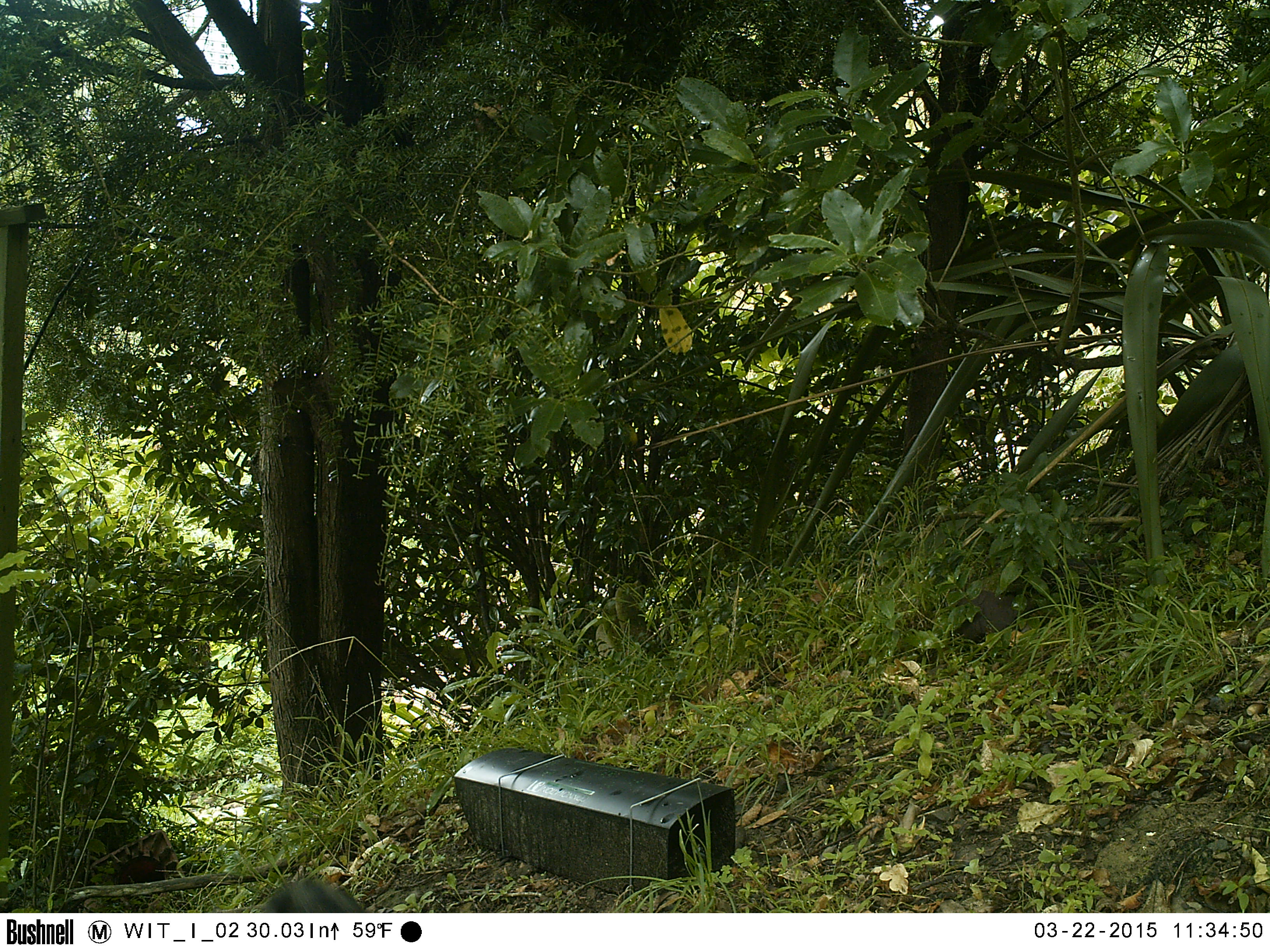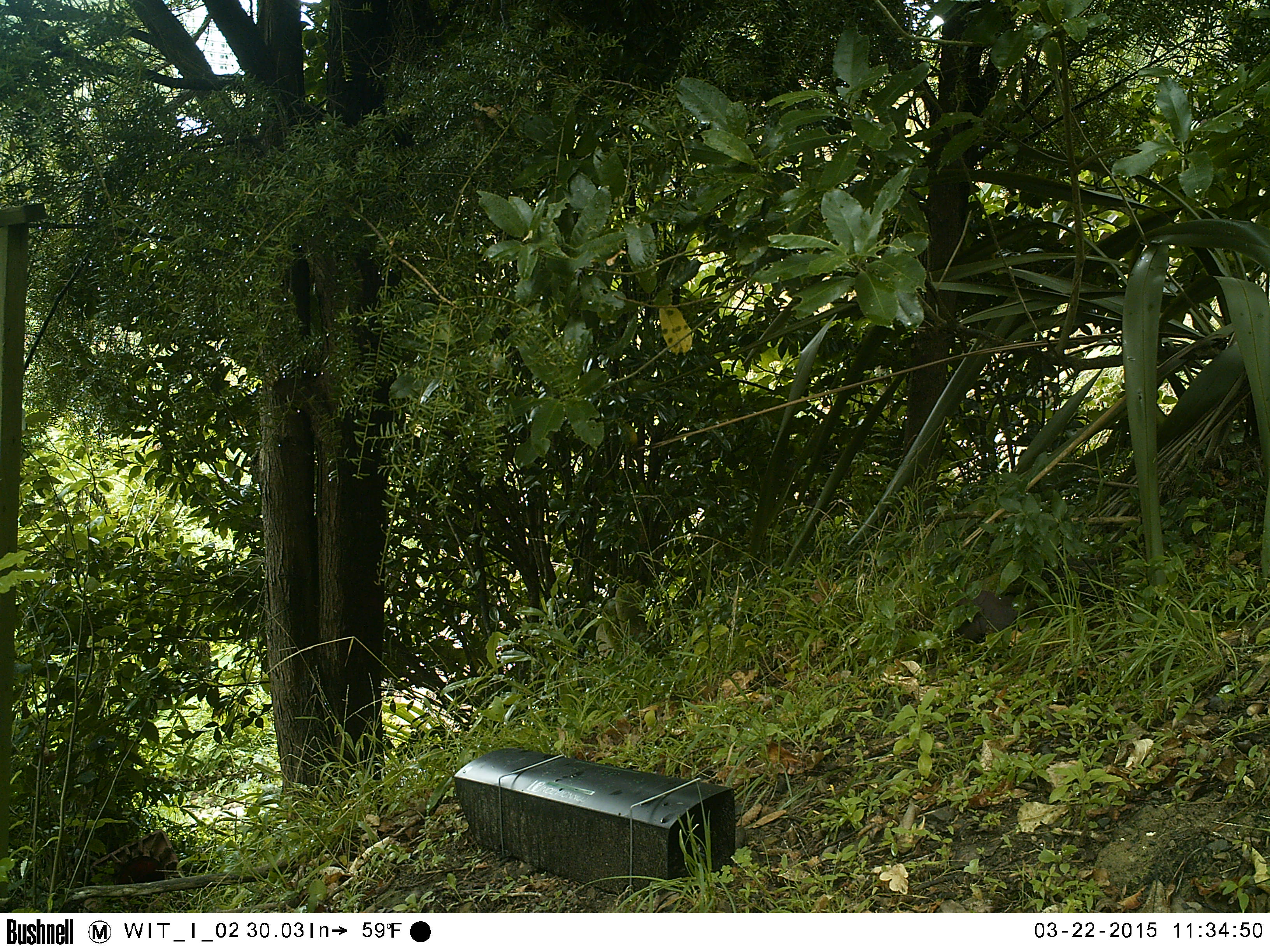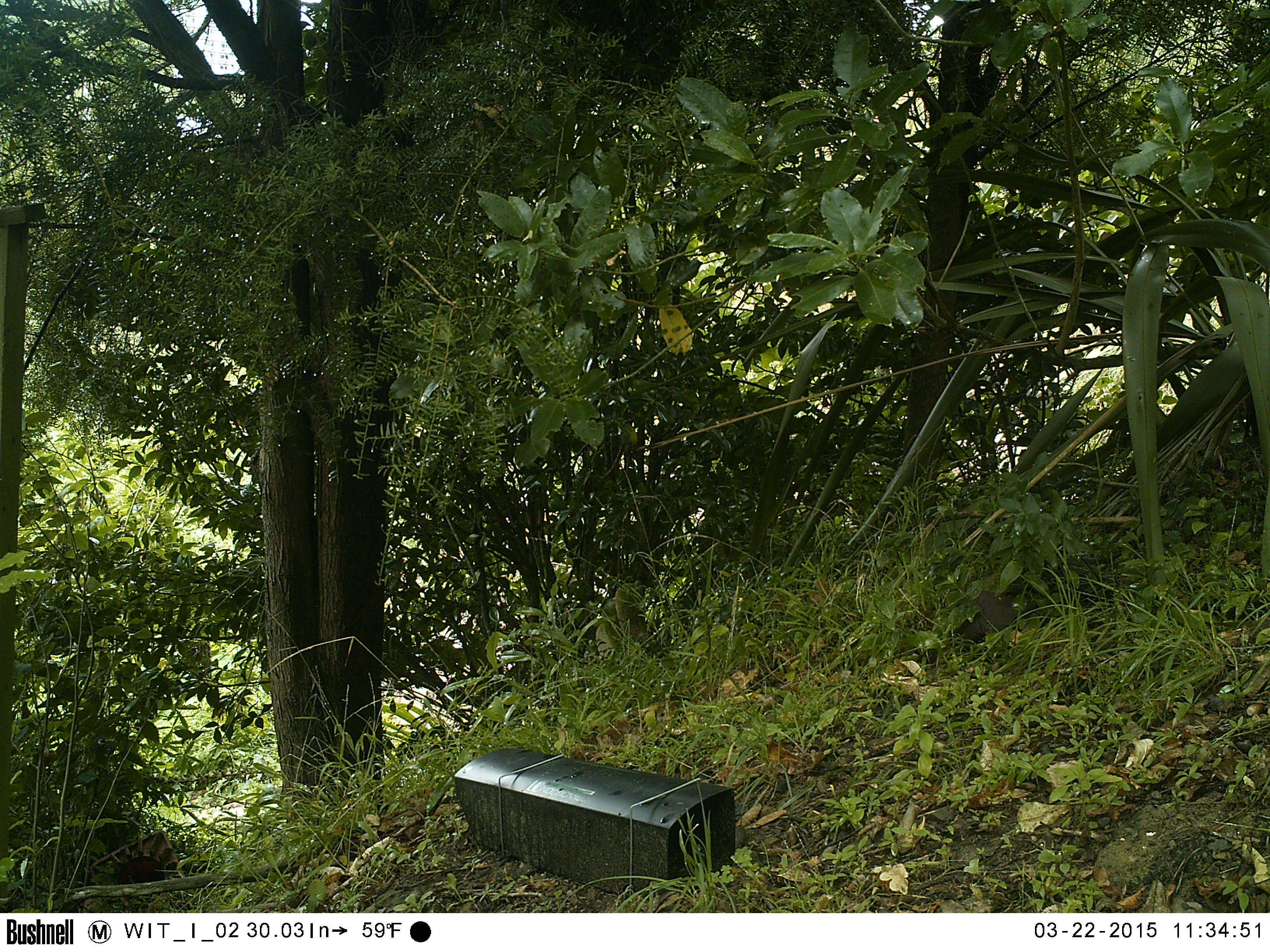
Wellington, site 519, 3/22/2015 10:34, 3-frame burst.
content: unidentified animal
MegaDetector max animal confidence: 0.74